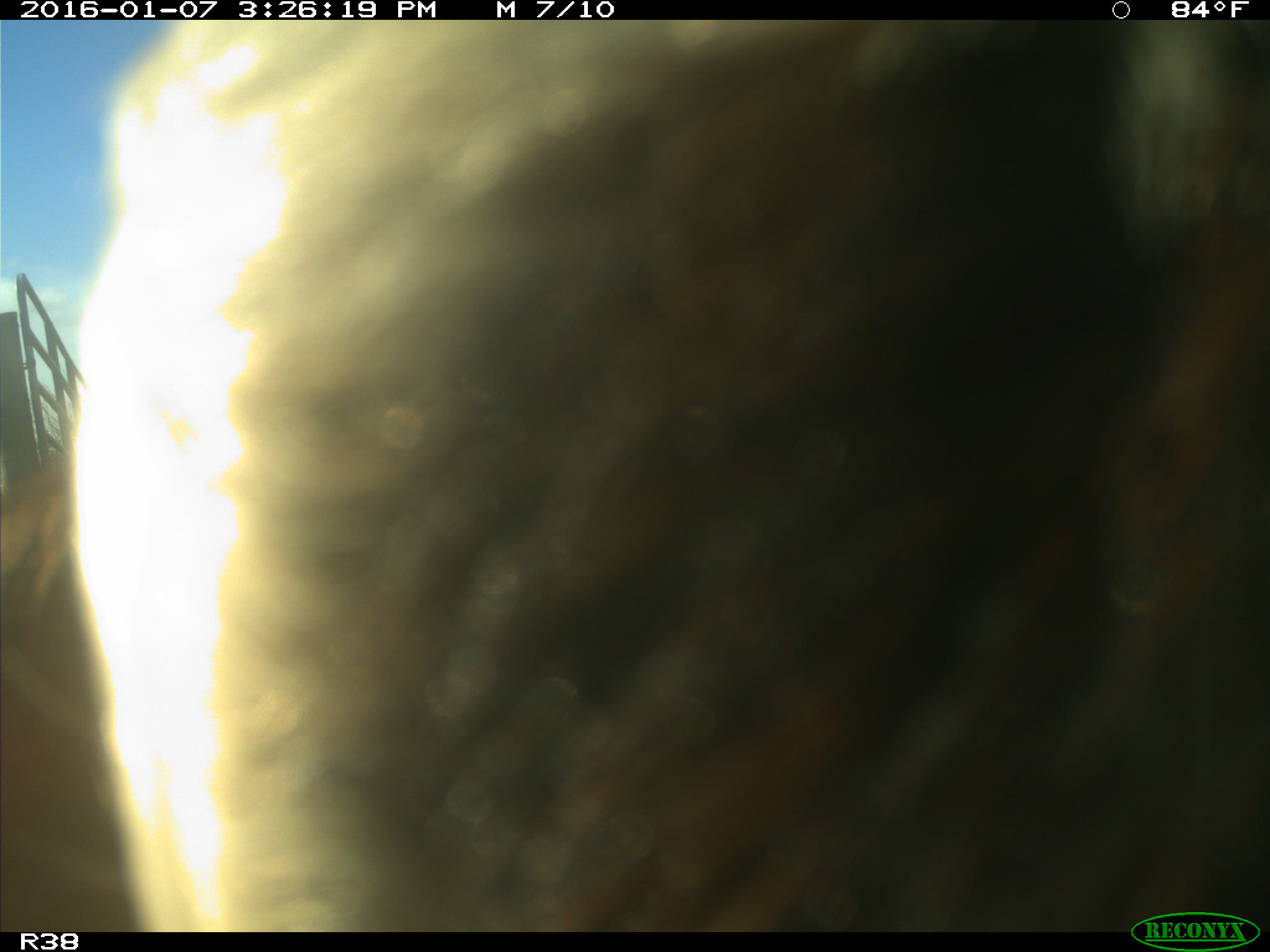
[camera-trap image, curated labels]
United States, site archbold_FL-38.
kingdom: Animalia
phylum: Chordata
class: Mammalia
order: Artiodactyla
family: Bovidae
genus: Bos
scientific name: Bos taurus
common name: domestic cow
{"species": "Bos taurus (domestic cow)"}